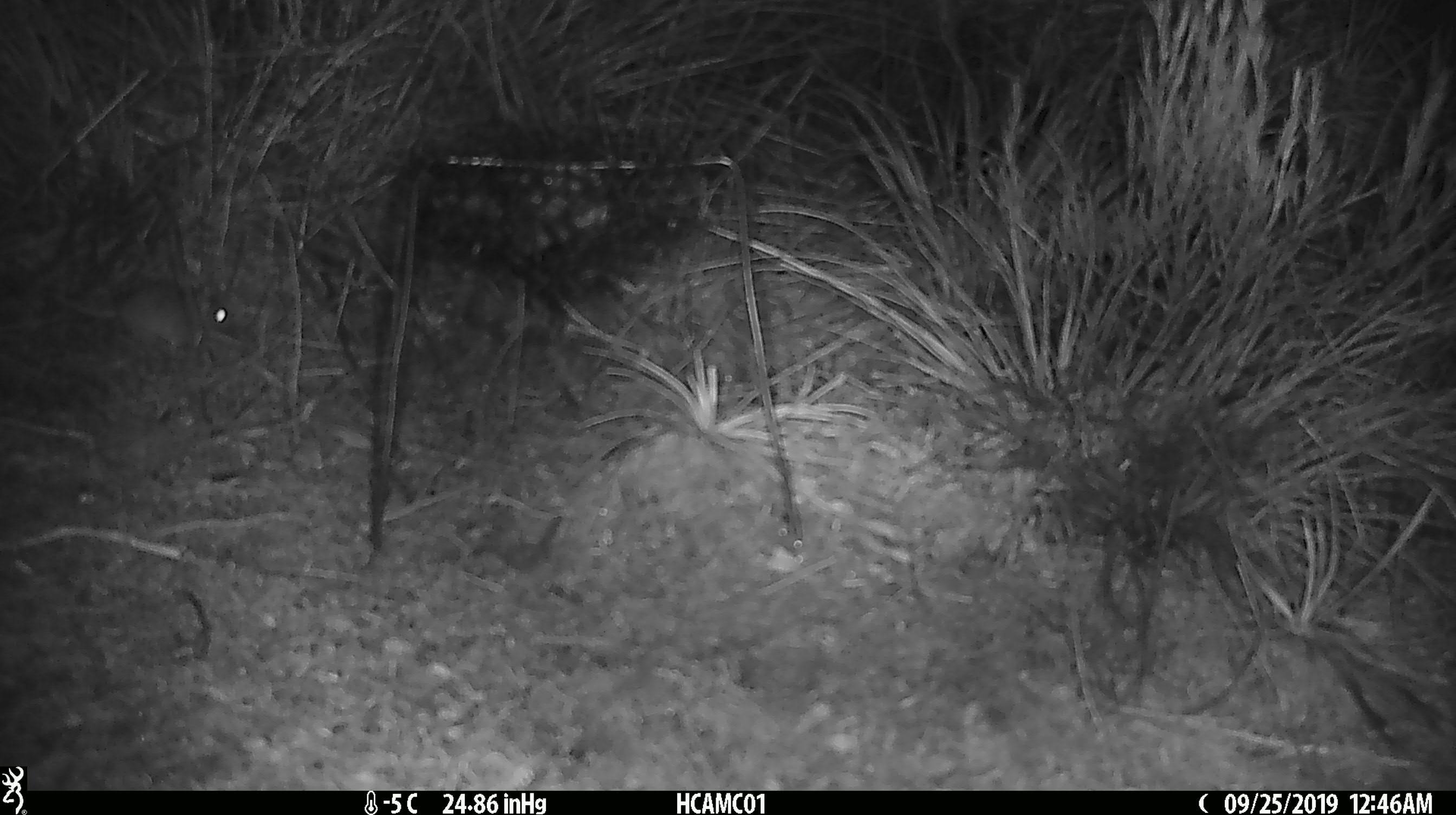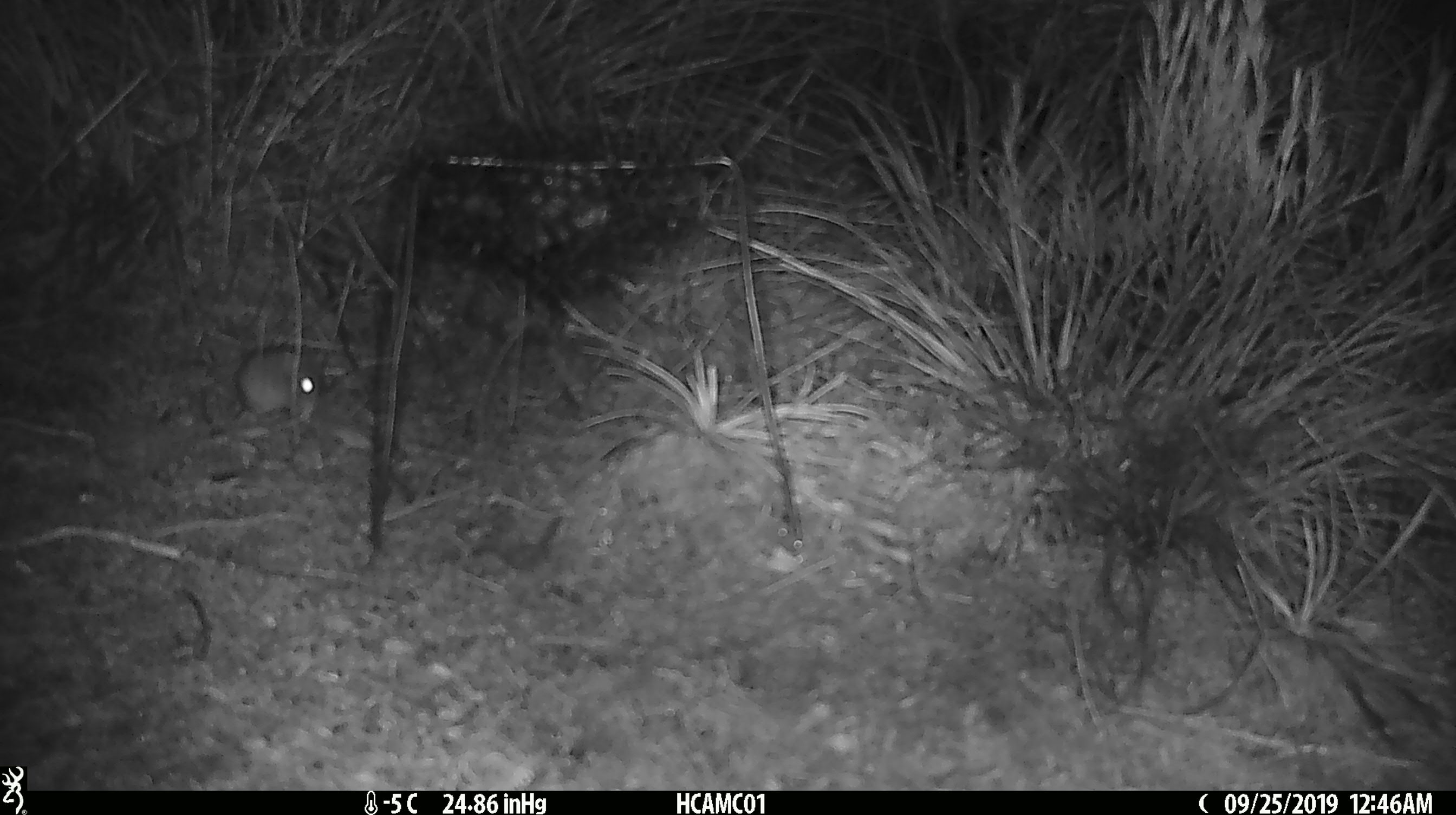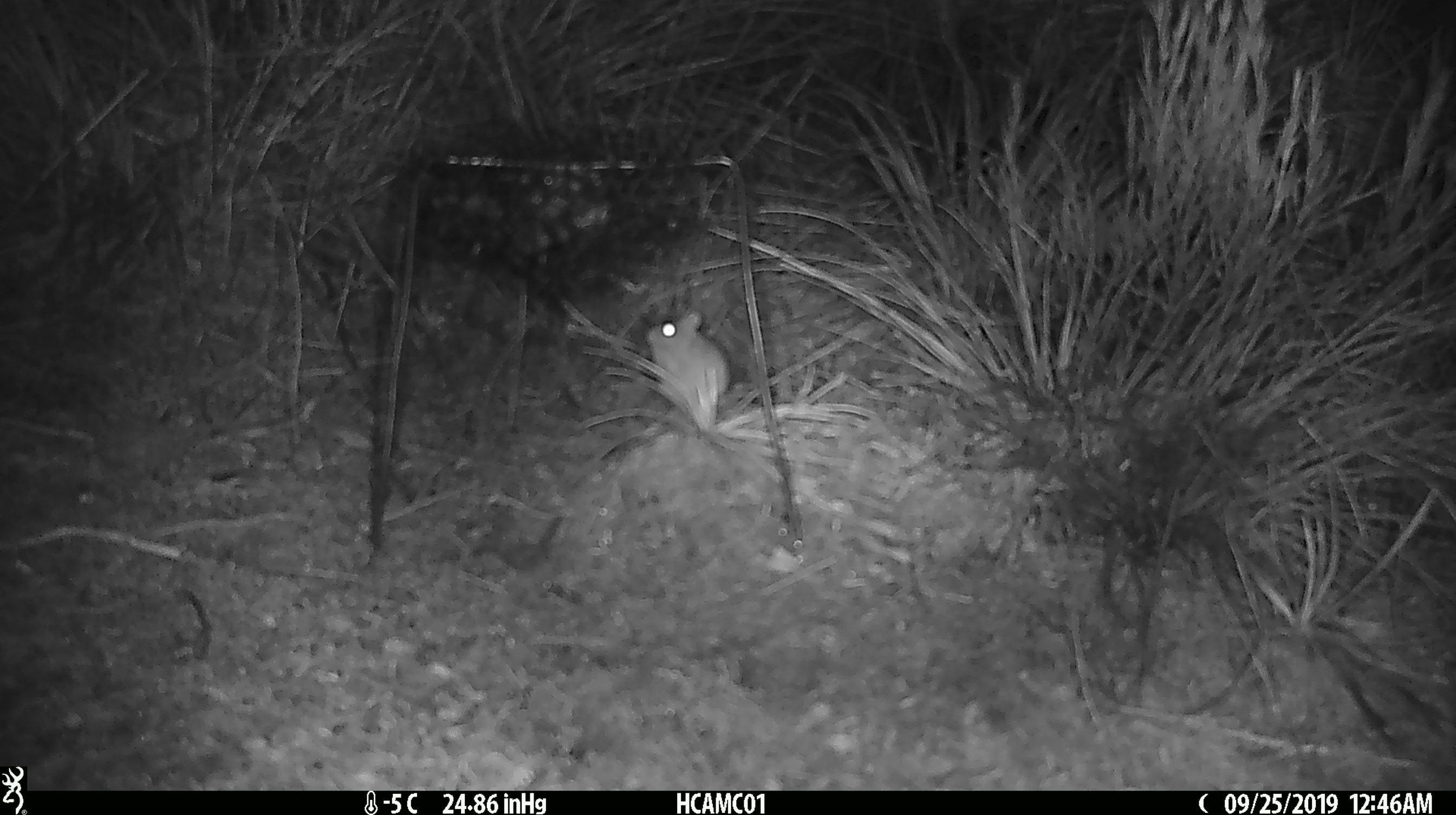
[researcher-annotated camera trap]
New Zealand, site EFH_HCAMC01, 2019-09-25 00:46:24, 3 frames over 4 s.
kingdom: Animalia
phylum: Chordata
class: Mammalia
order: Rodentia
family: Muridae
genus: Mus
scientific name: Mus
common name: mouse